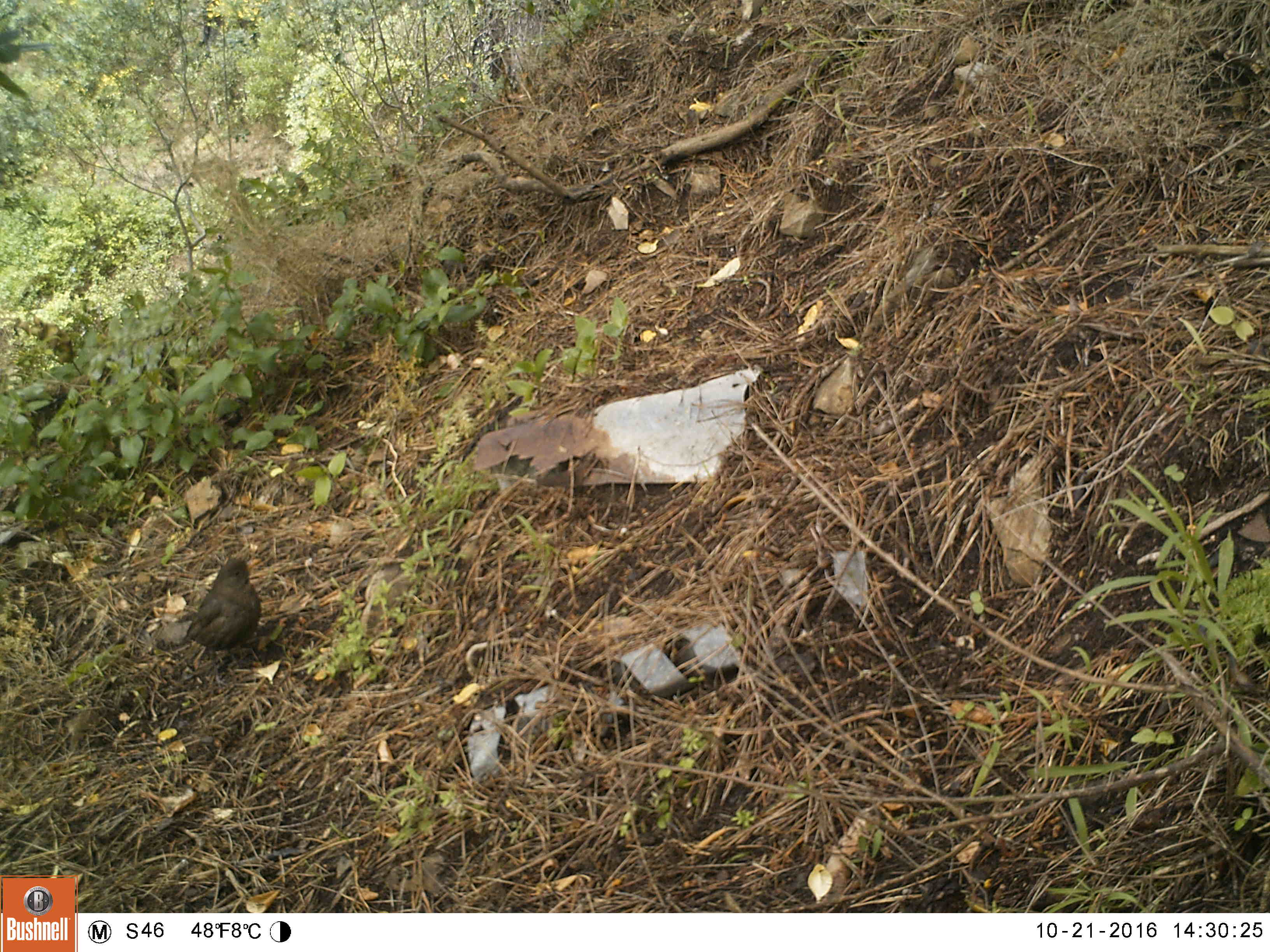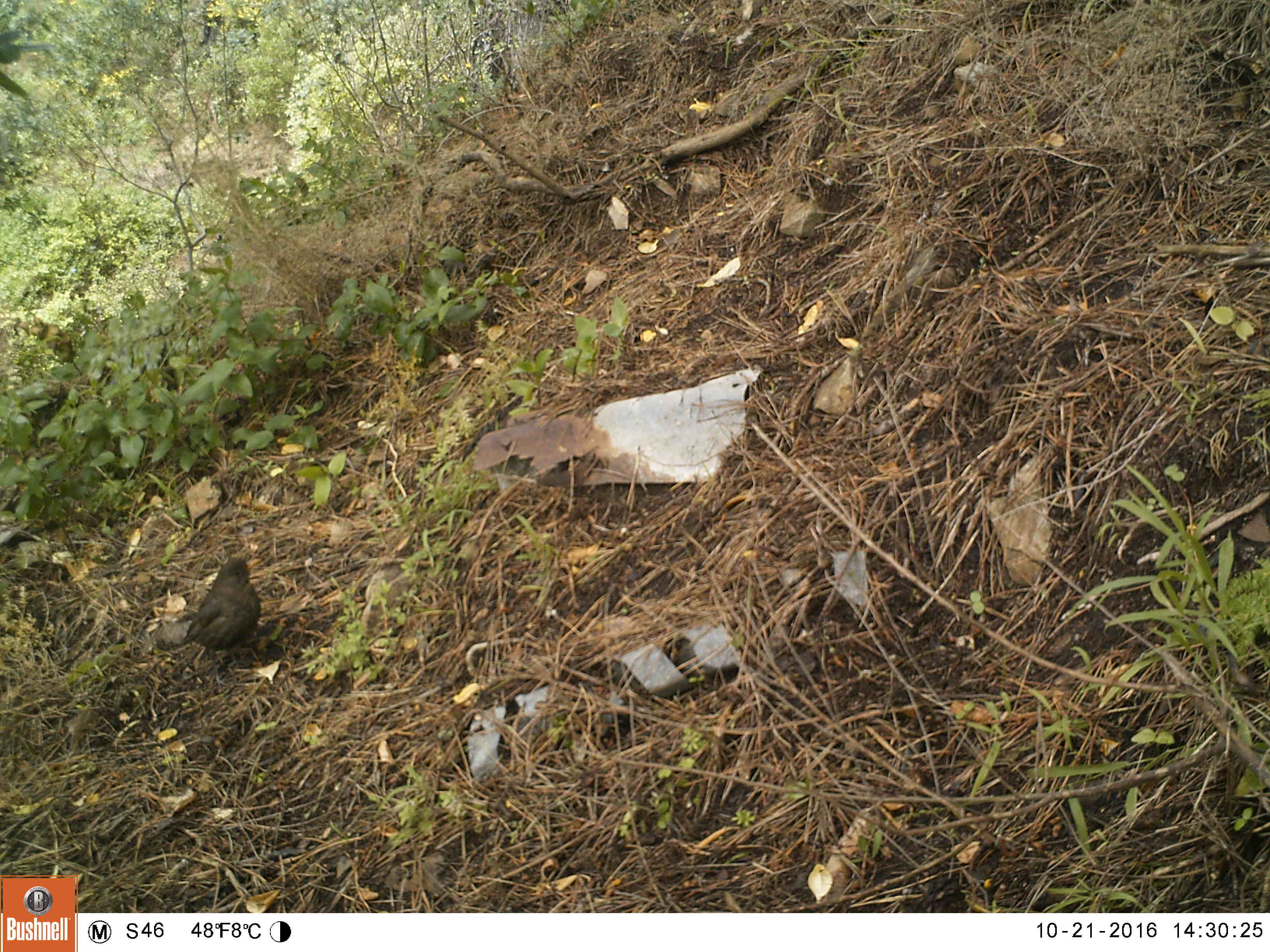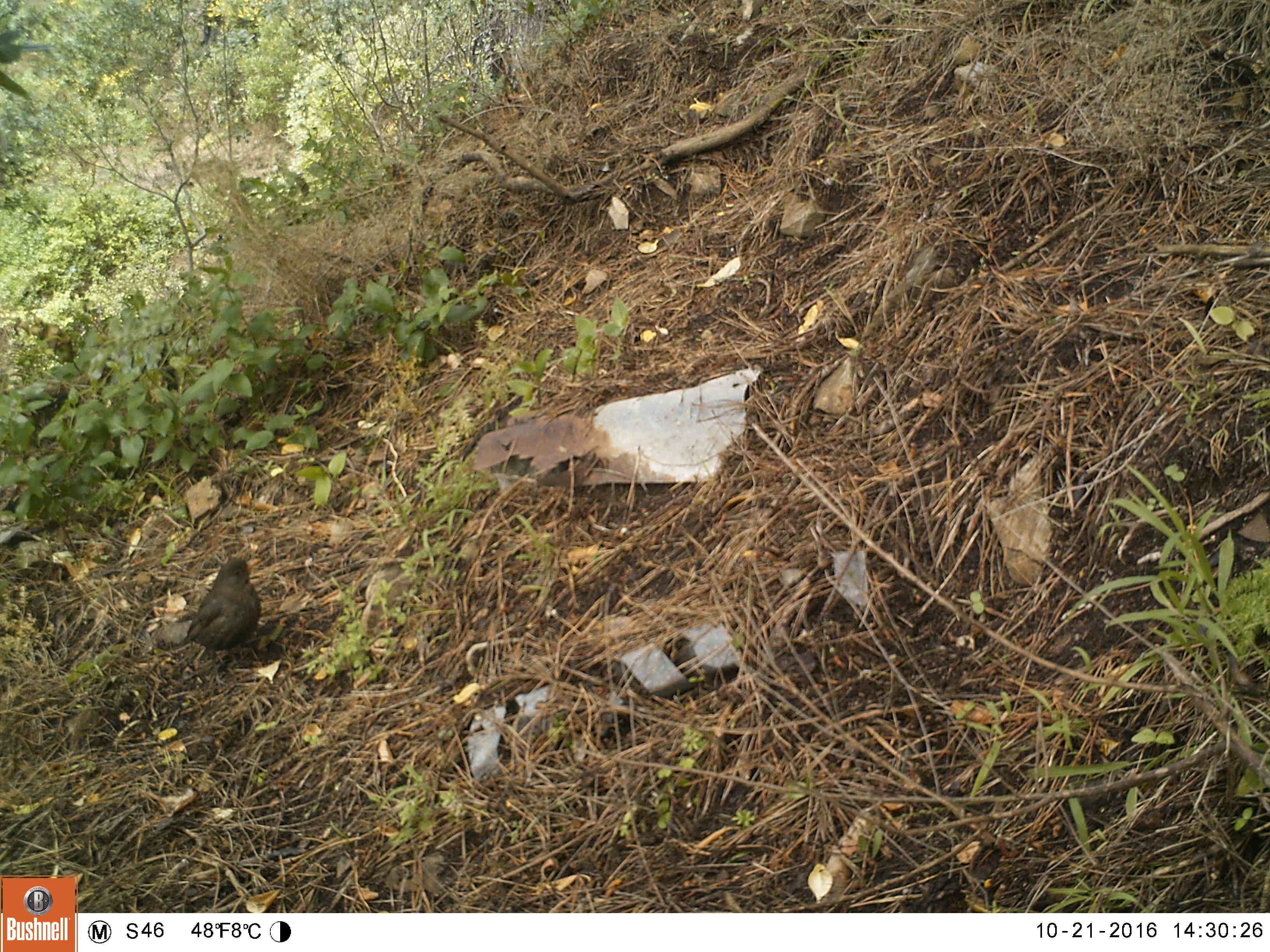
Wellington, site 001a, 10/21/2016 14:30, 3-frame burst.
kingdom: Animalia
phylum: Chordata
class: Aves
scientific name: Aves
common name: bird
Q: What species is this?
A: Bird (Aves).